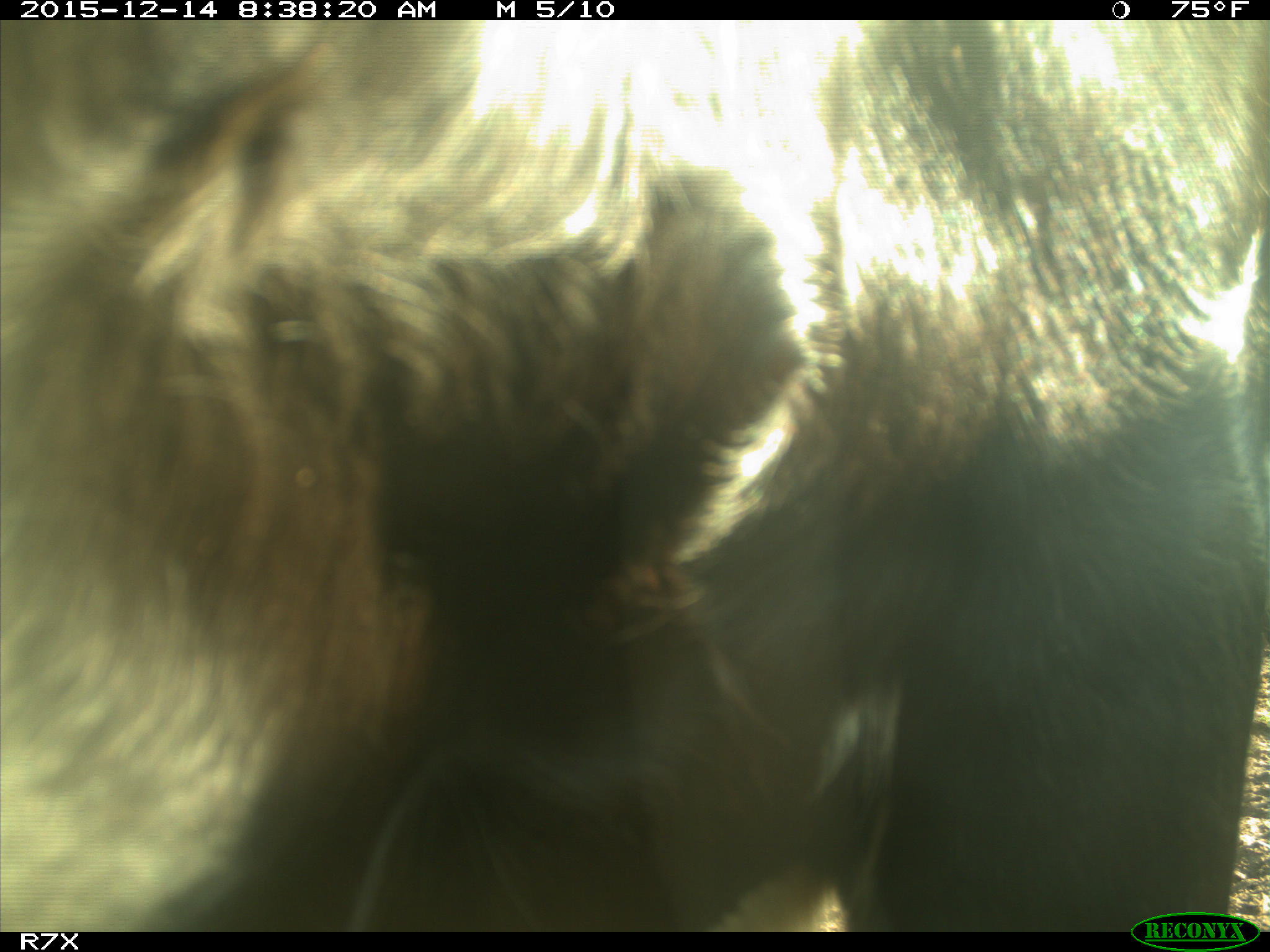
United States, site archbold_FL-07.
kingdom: Animalia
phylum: Chordata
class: Mammalia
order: Artiodactyla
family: Bovidae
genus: Bos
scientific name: Bos taurus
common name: domestic cow